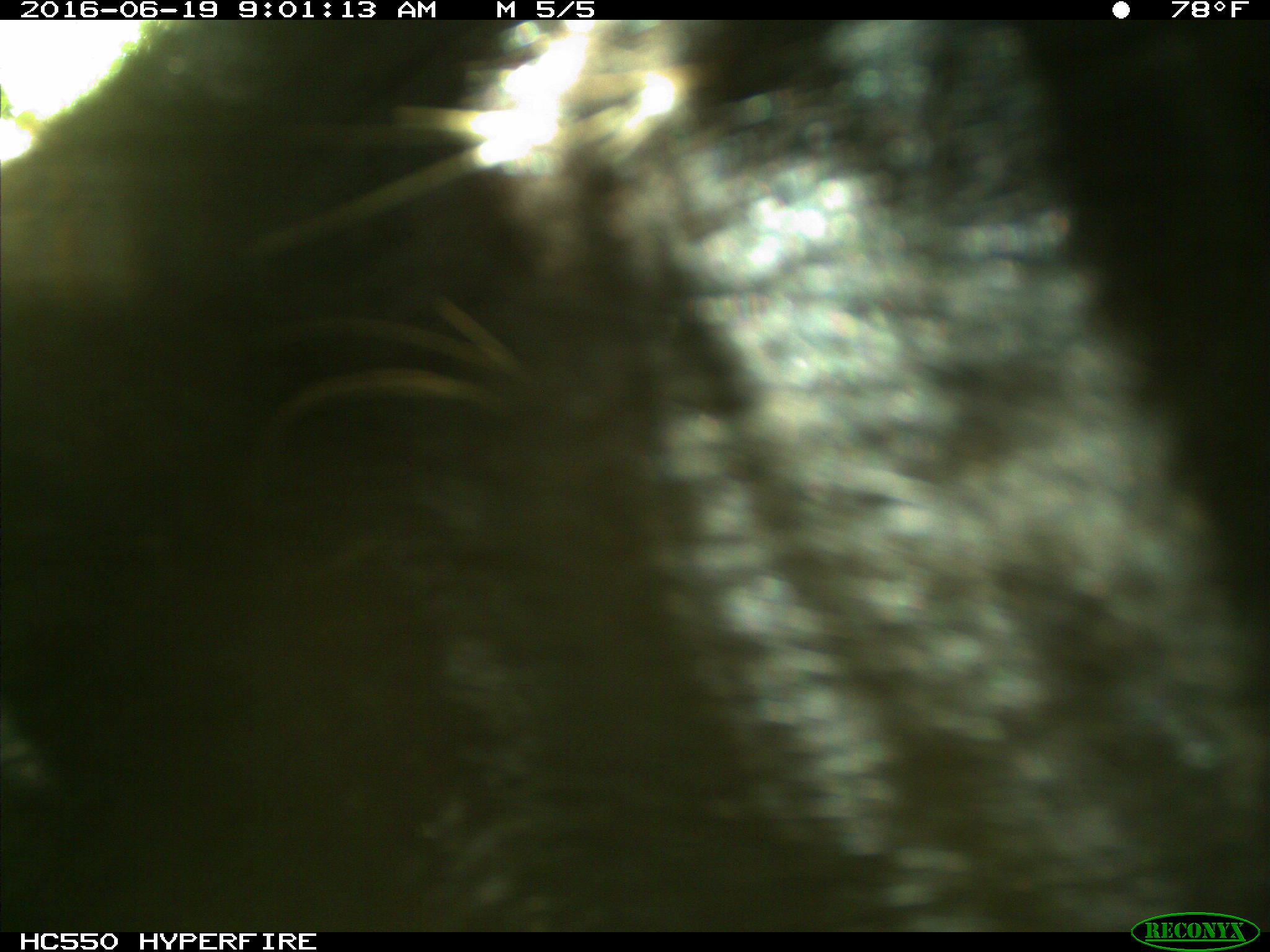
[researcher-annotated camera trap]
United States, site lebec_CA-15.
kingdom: Animalia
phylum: Chordata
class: Mammalia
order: Carnivora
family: Ursidae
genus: Ursus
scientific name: Ursus americanus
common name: american black bear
Ursus americanus (american black bear).